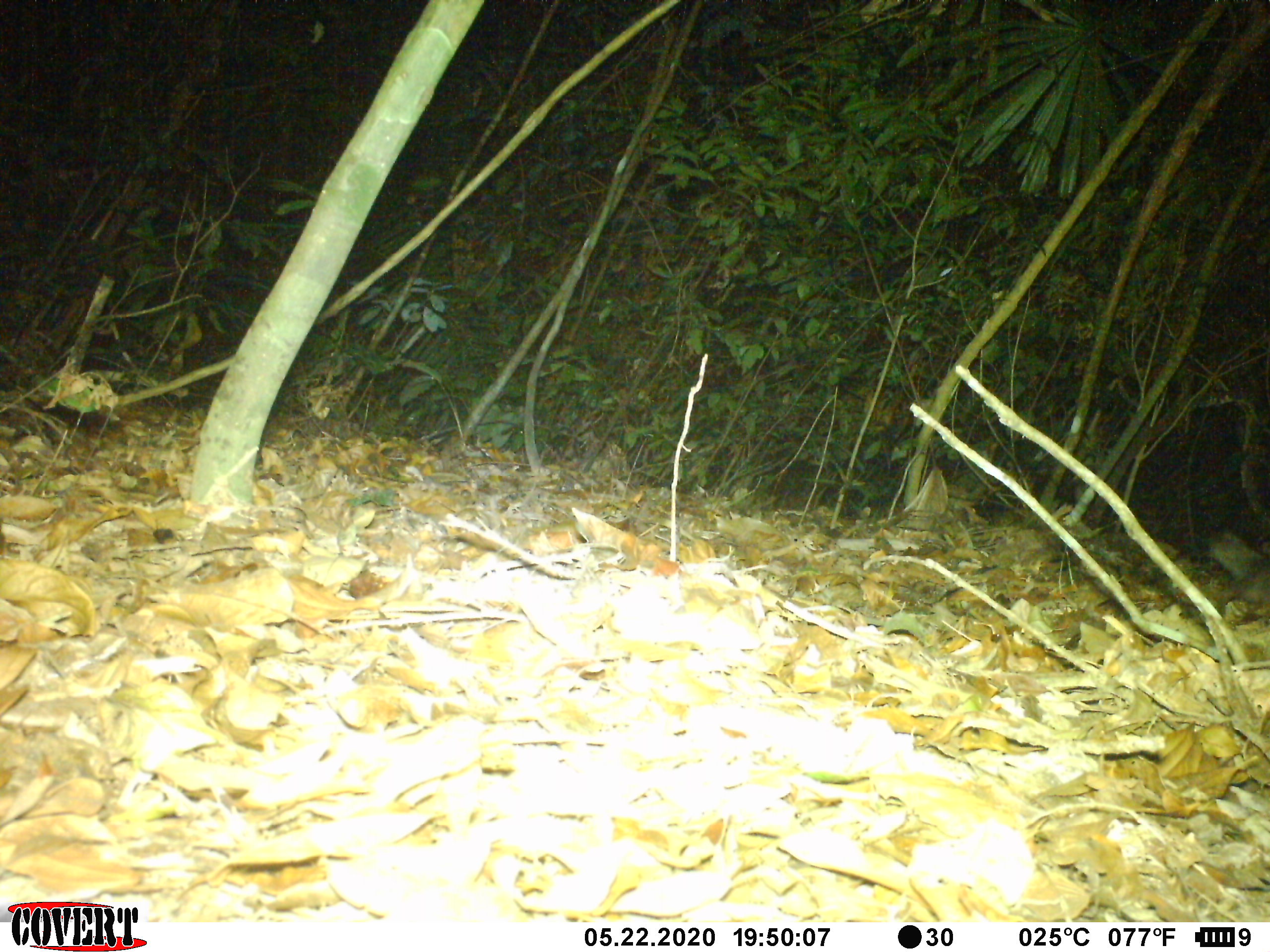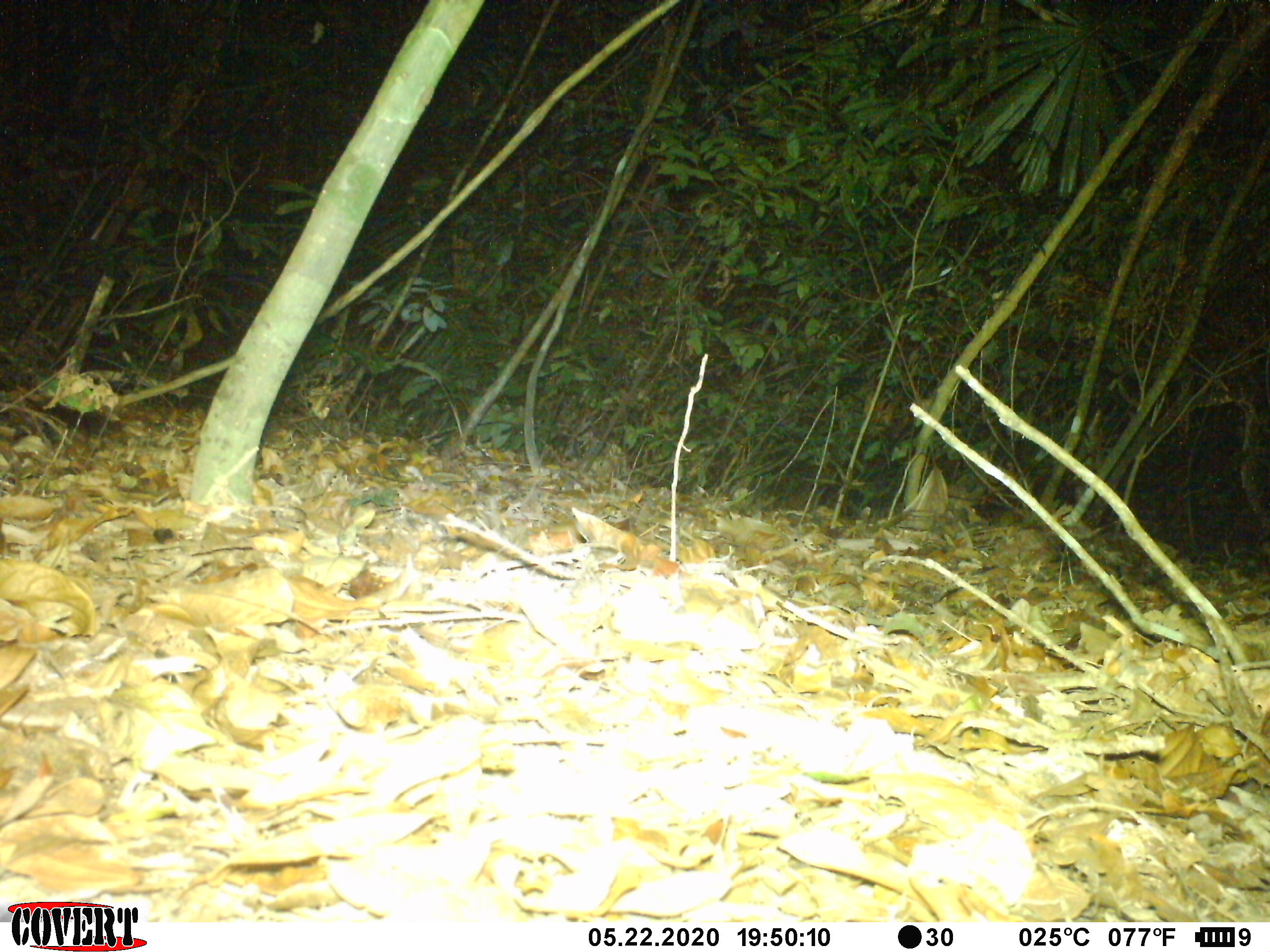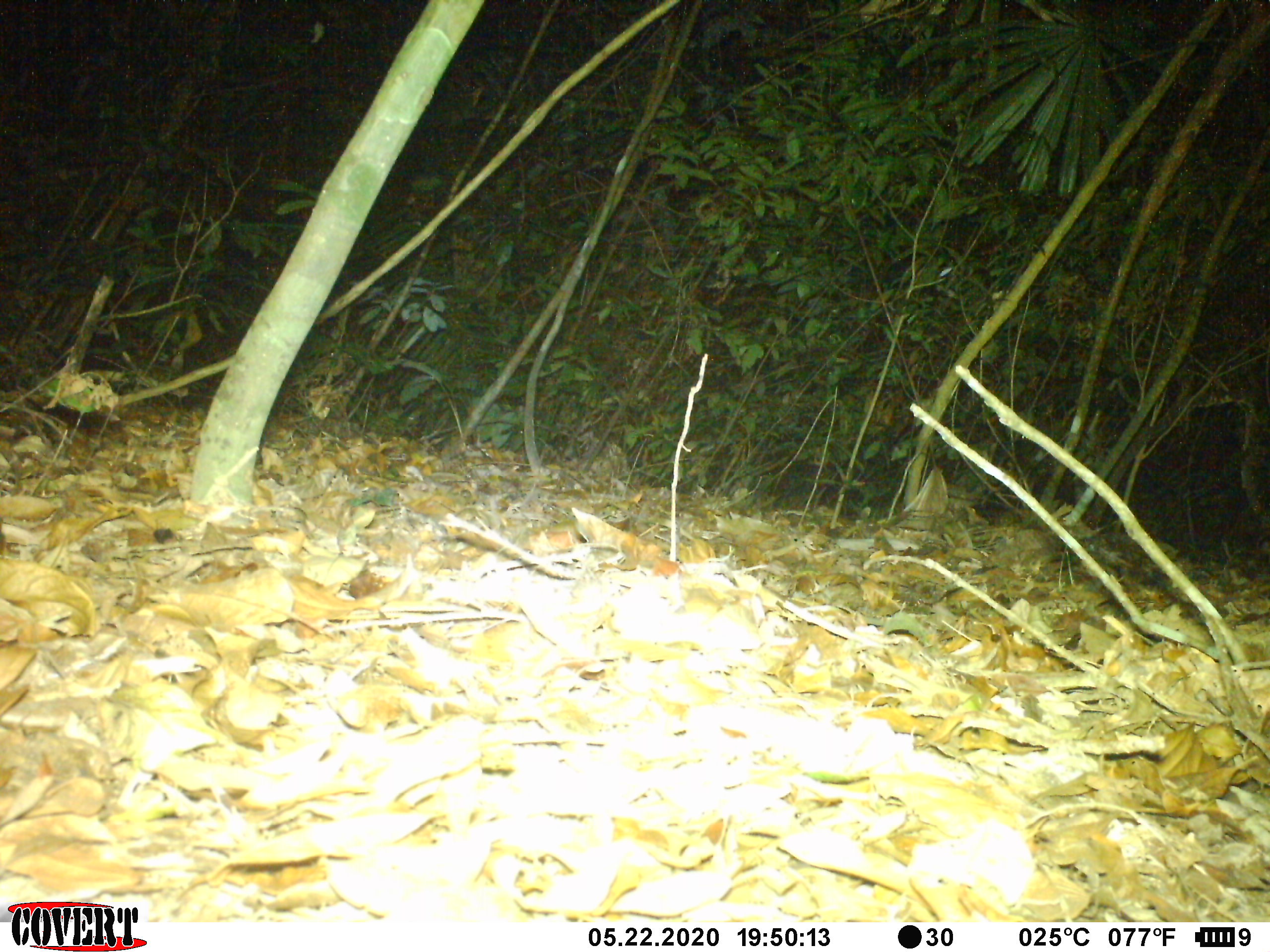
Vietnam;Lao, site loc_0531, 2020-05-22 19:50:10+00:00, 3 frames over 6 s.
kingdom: Animalia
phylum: Chordata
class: Mammalia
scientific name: Mammalia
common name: mammal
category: unidentified small mammal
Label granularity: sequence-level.